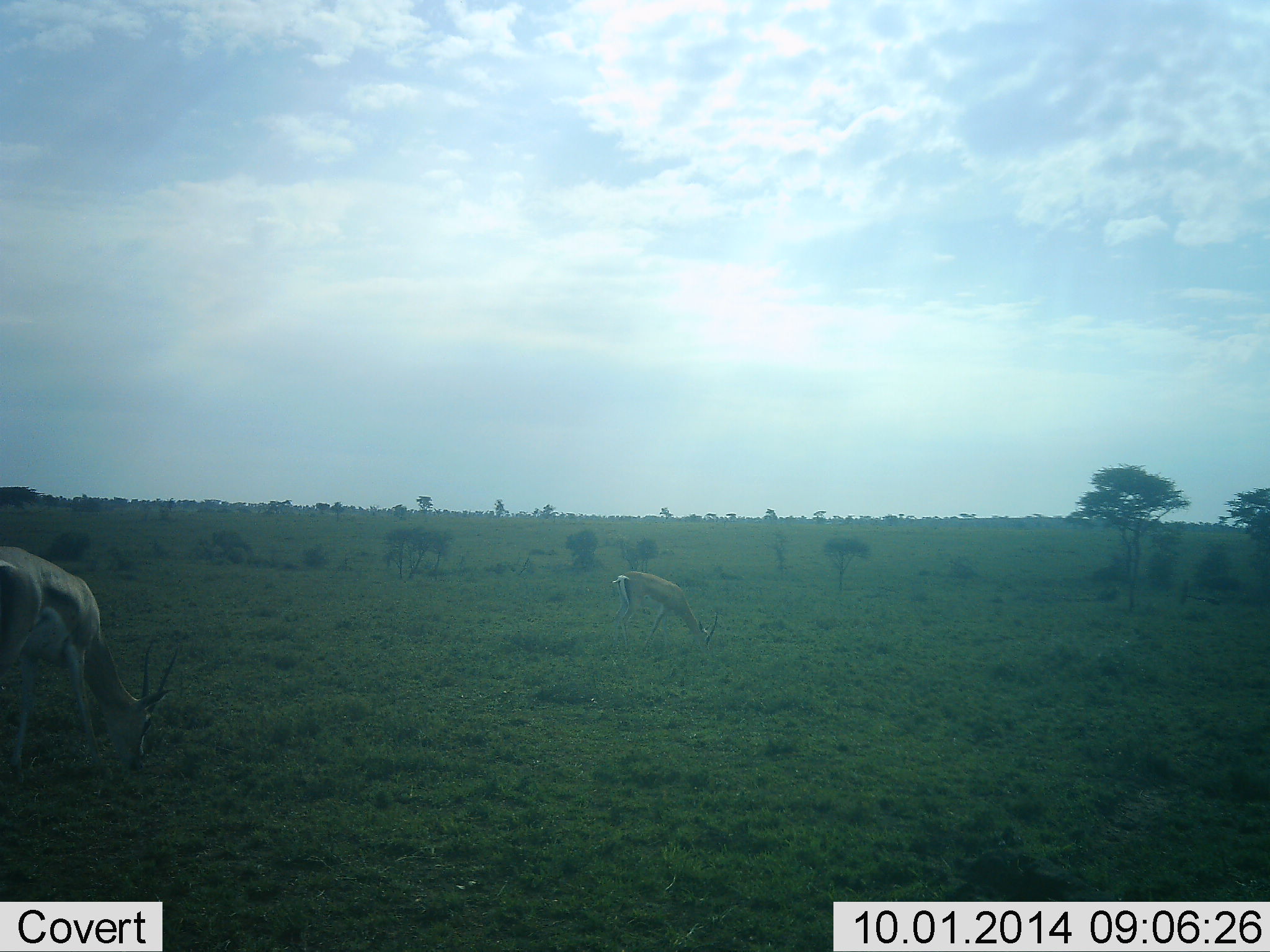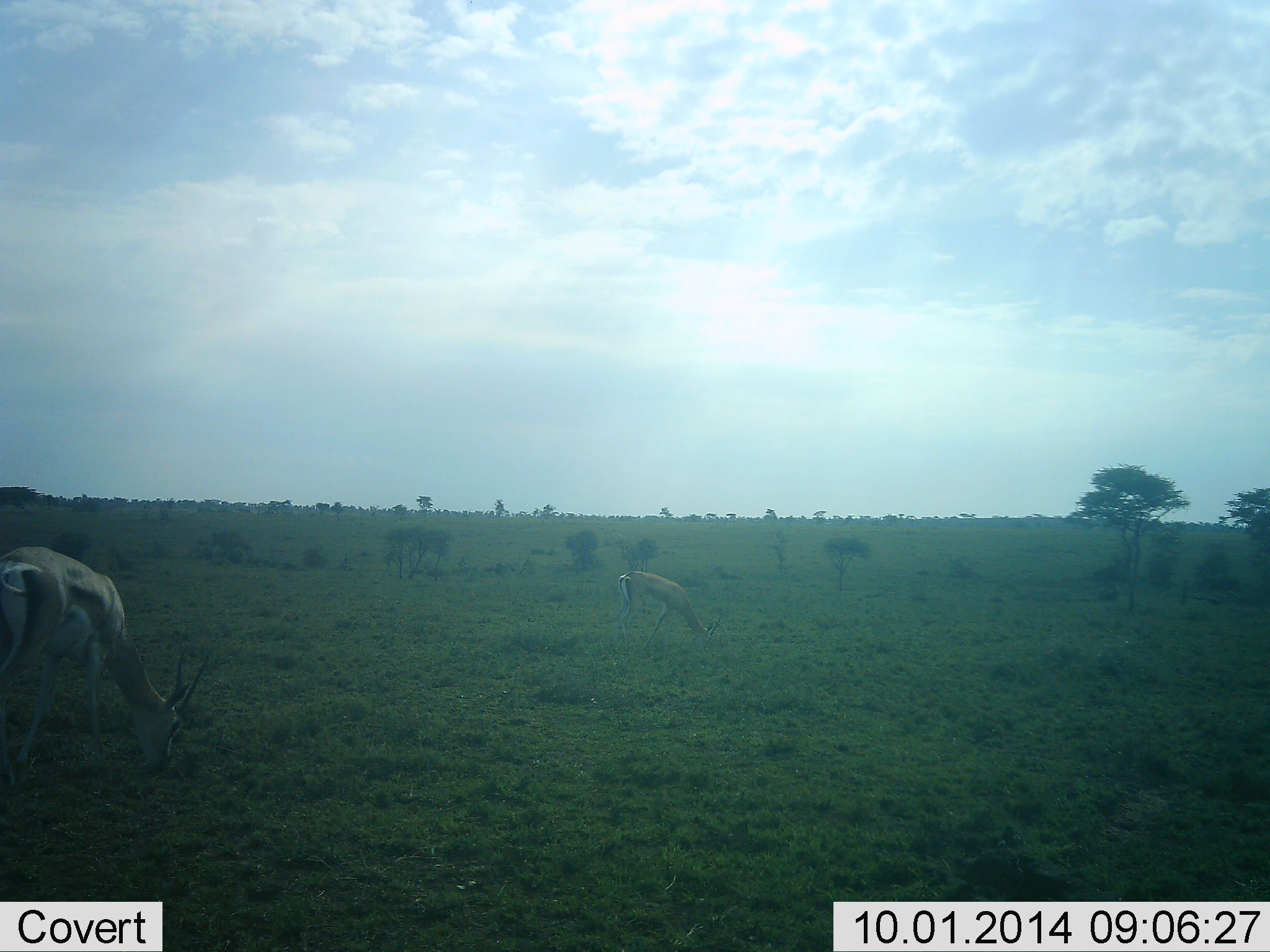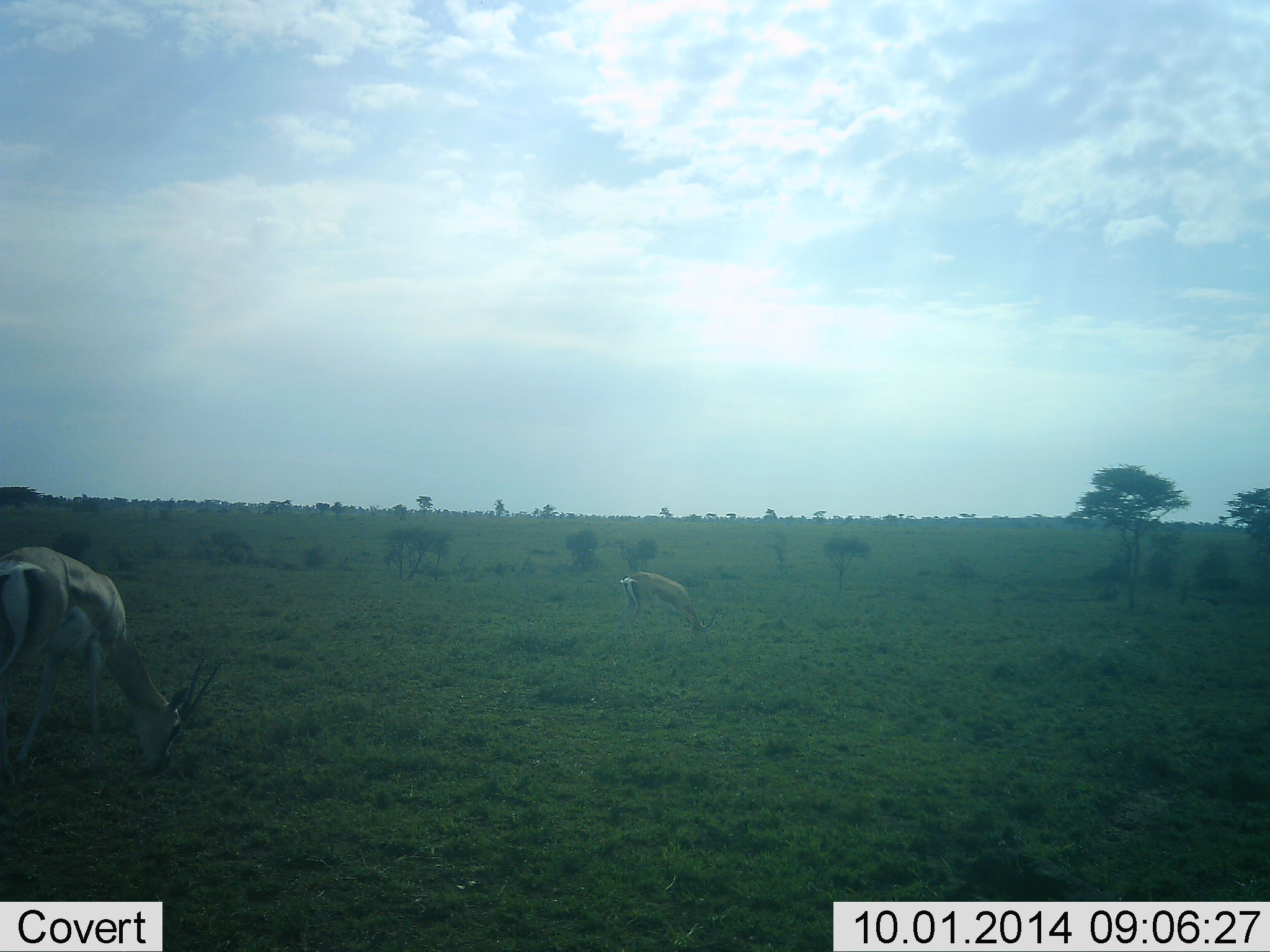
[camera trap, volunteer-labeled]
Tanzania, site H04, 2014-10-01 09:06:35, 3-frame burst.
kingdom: Animalia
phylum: Chordata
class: Mammalia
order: Artiodactyla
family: Bovidae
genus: Eudorcas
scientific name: Eudorcas thomsonii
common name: thomson's gazelle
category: gazellethomsons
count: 2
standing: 27%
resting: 0%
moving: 9%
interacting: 0%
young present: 0%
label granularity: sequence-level